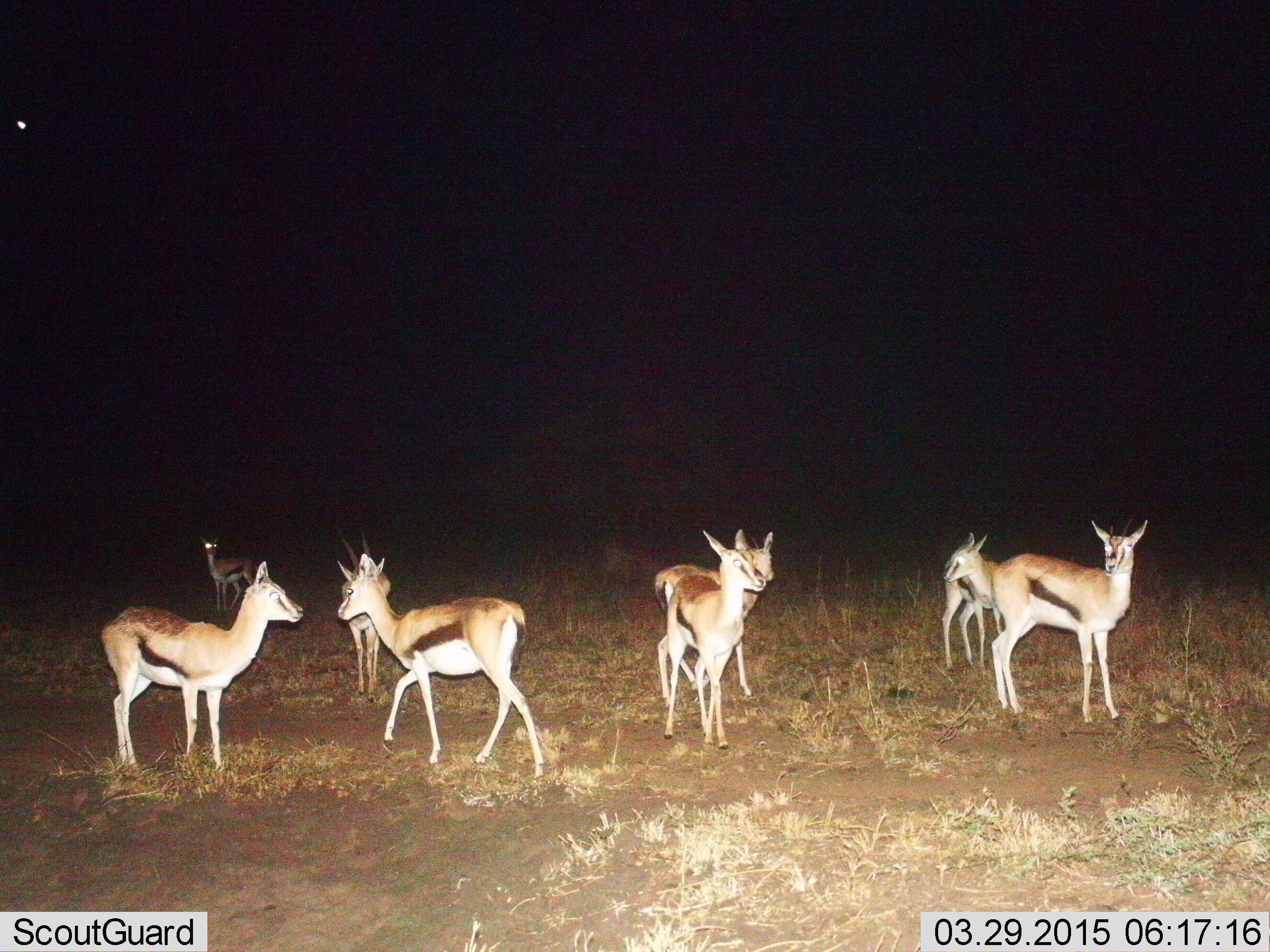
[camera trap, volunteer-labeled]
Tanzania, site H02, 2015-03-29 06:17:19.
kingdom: Animalia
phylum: Chordata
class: Mammalia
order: Artiodactyla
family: Bovidae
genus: Eudorcas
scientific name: Eudorcas thomsonii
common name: thomson's gazelle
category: gazellethomsons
Gazellethomsons (thomson's gazelle) (Eudorcas thomsonii), count 8. Behavior (volunteer vote fractions): standing 100%, resting 0%, moving 50%, interacting 0%. Young present (vote fraction): 0%. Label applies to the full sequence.